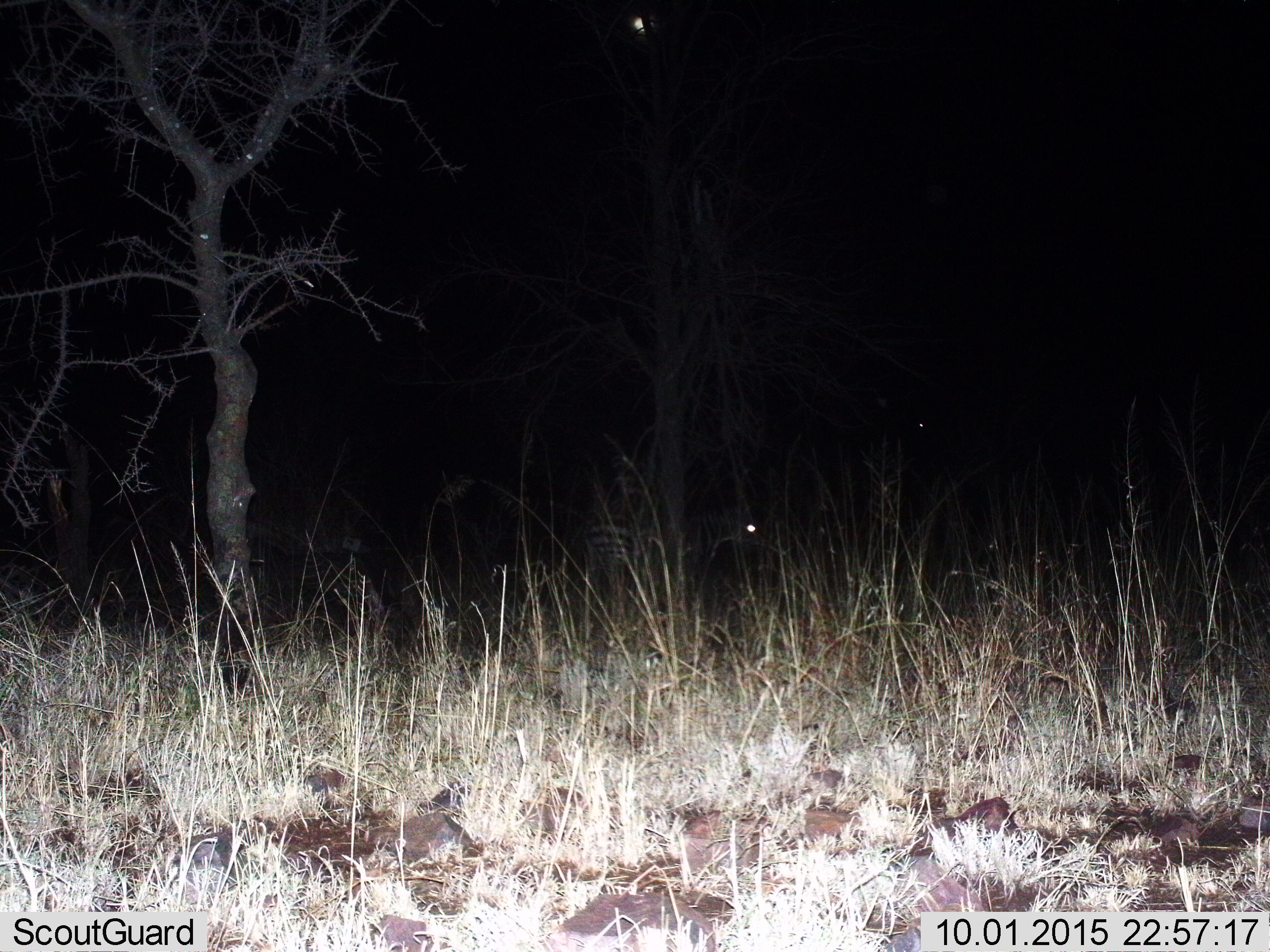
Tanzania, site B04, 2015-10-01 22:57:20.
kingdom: Animalia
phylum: Chordata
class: Mammalia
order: Perissodactyla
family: Equidae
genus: Equus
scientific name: Equus quagga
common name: plains zebra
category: zebra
Zebra (plains zebra) (Equus quagga), count 1. Behavior (volunteer vote fractions): standing 89%, resting 0%, moving 11%, interacting 0%. Young present (vote fraction): 0%. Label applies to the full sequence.